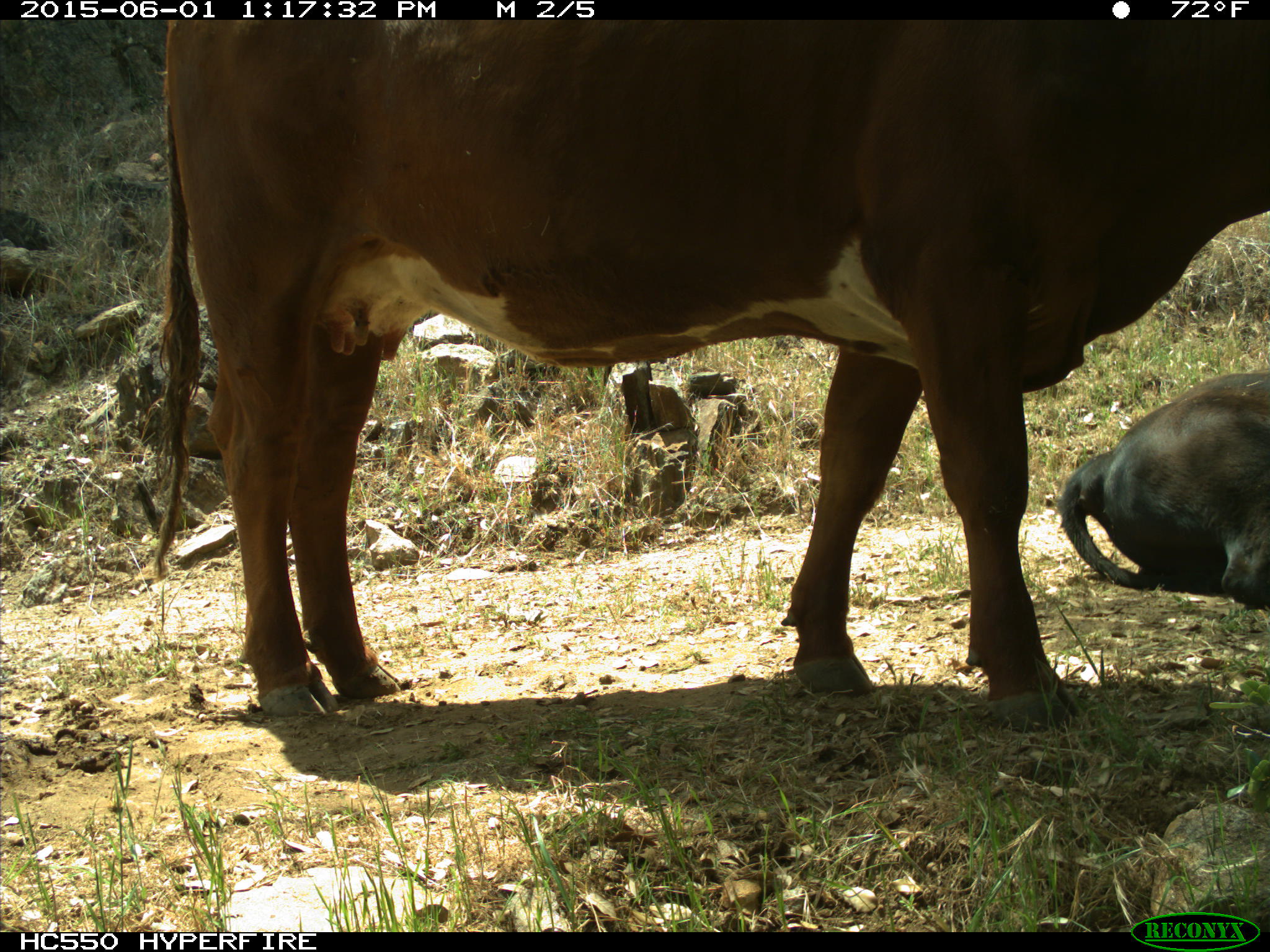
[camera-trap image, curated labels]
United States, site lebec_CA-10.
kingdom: Animalia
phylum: Chordata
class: Mammalia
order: Artiodactyla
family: Bovidae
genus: Bos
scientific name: Bos taurus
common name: domestic cow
Bos taurus (domestic cow).